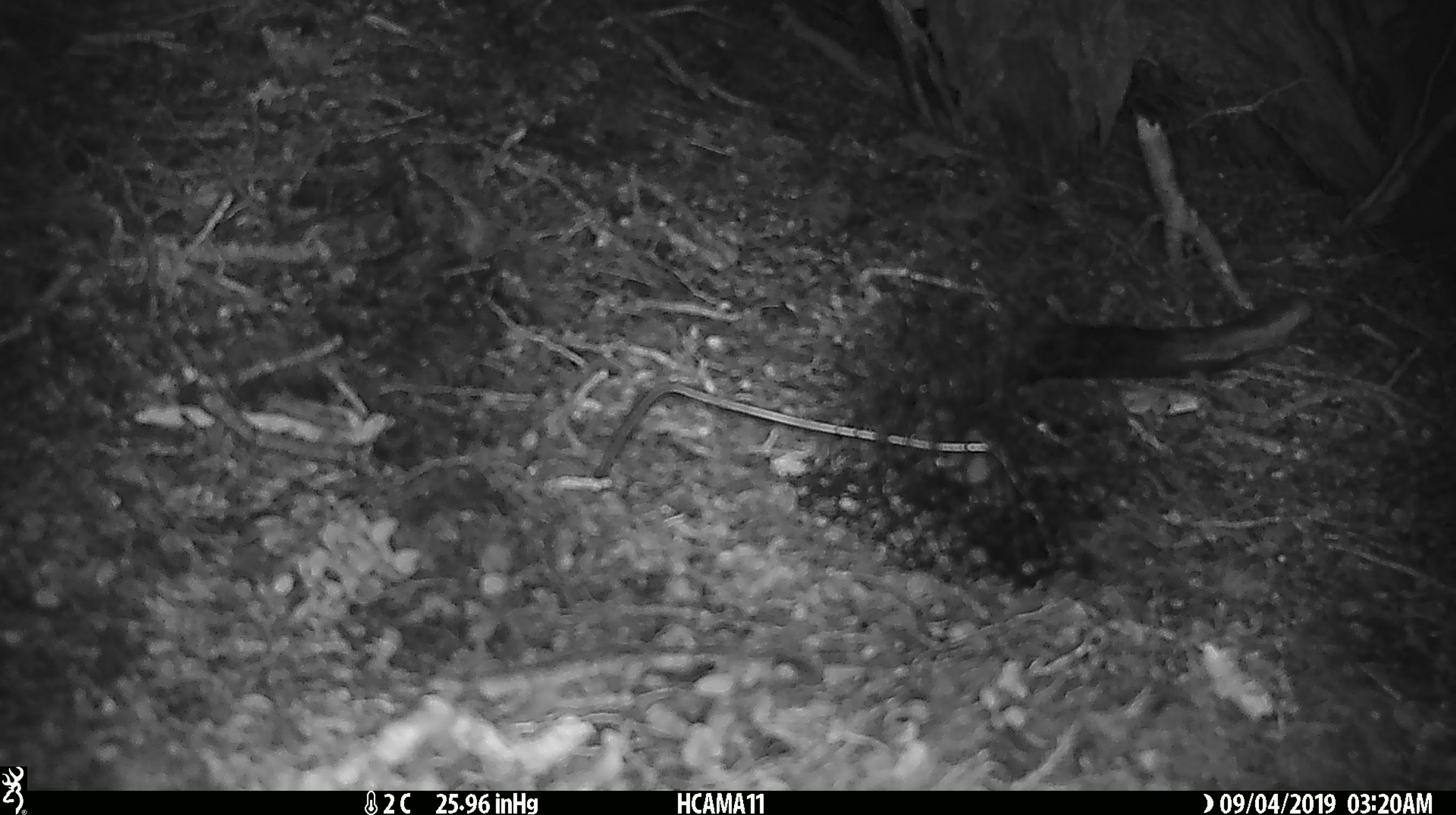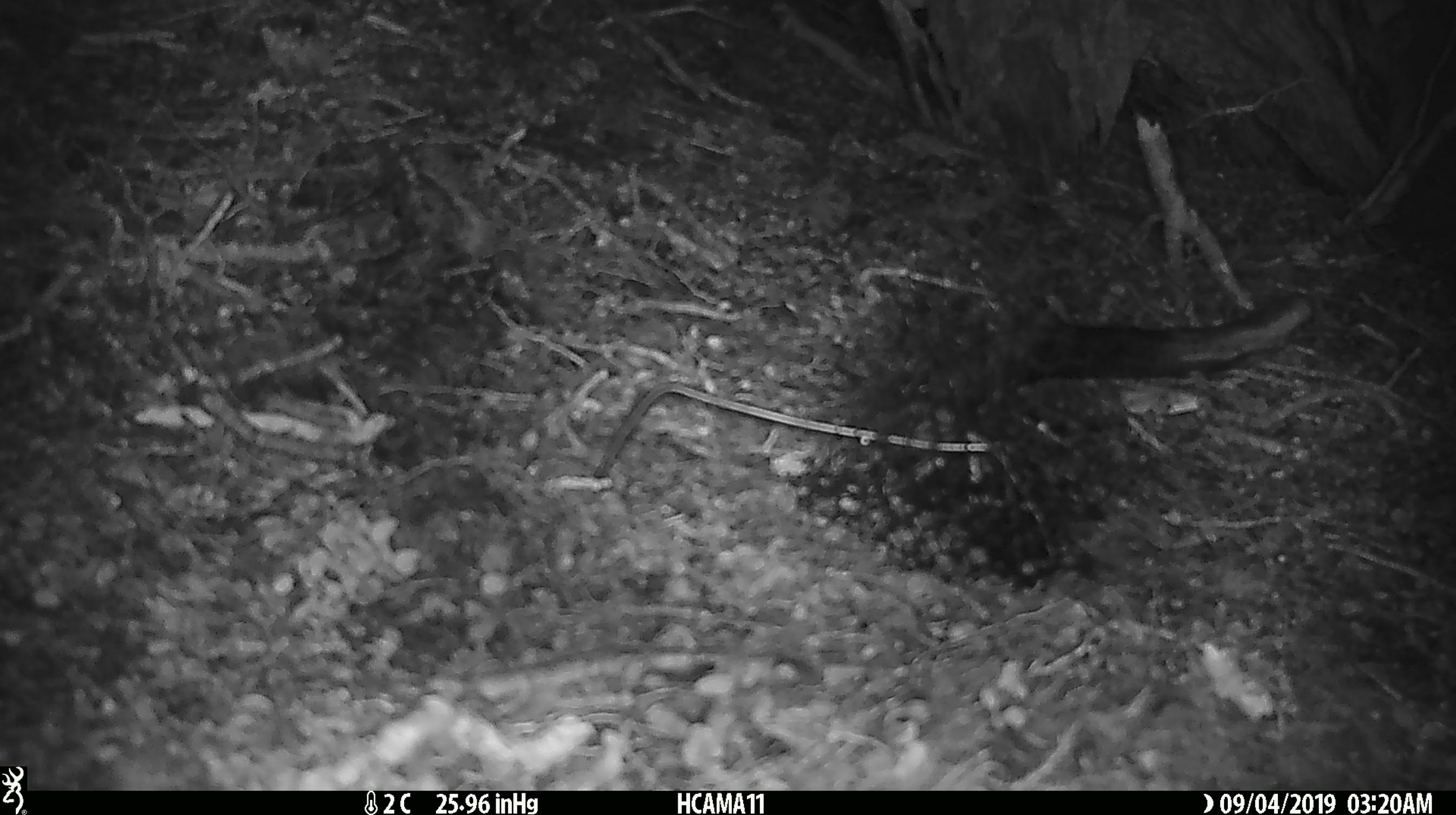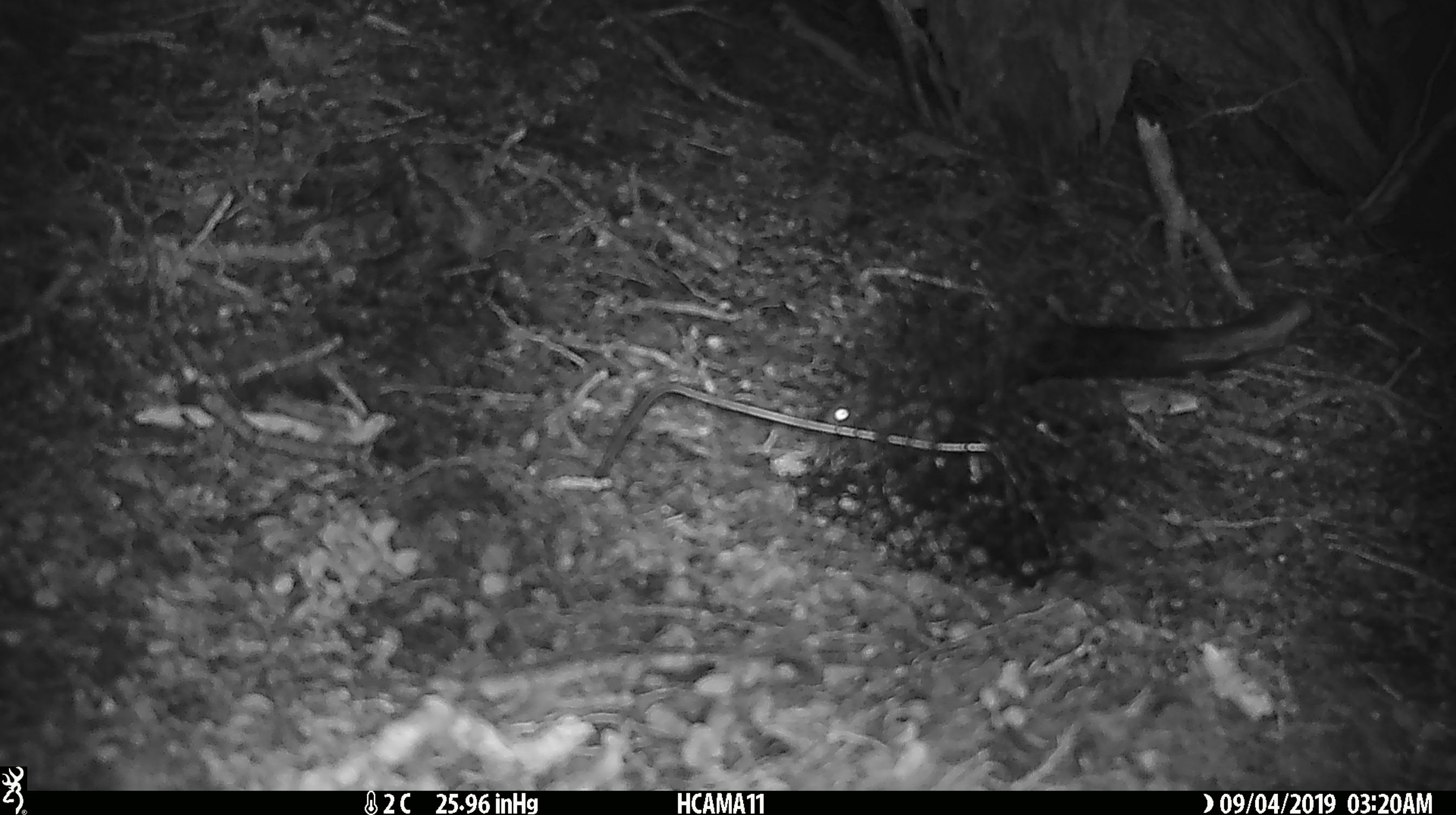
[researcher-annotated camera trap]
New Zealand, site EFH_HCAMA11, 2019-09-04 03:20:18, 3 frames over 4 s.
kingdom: Animalia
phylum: Chordata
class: Mammalia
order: Rodentia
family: Muridae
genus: Mus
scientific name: Mus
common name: mouse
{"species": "mouse (Mus)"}